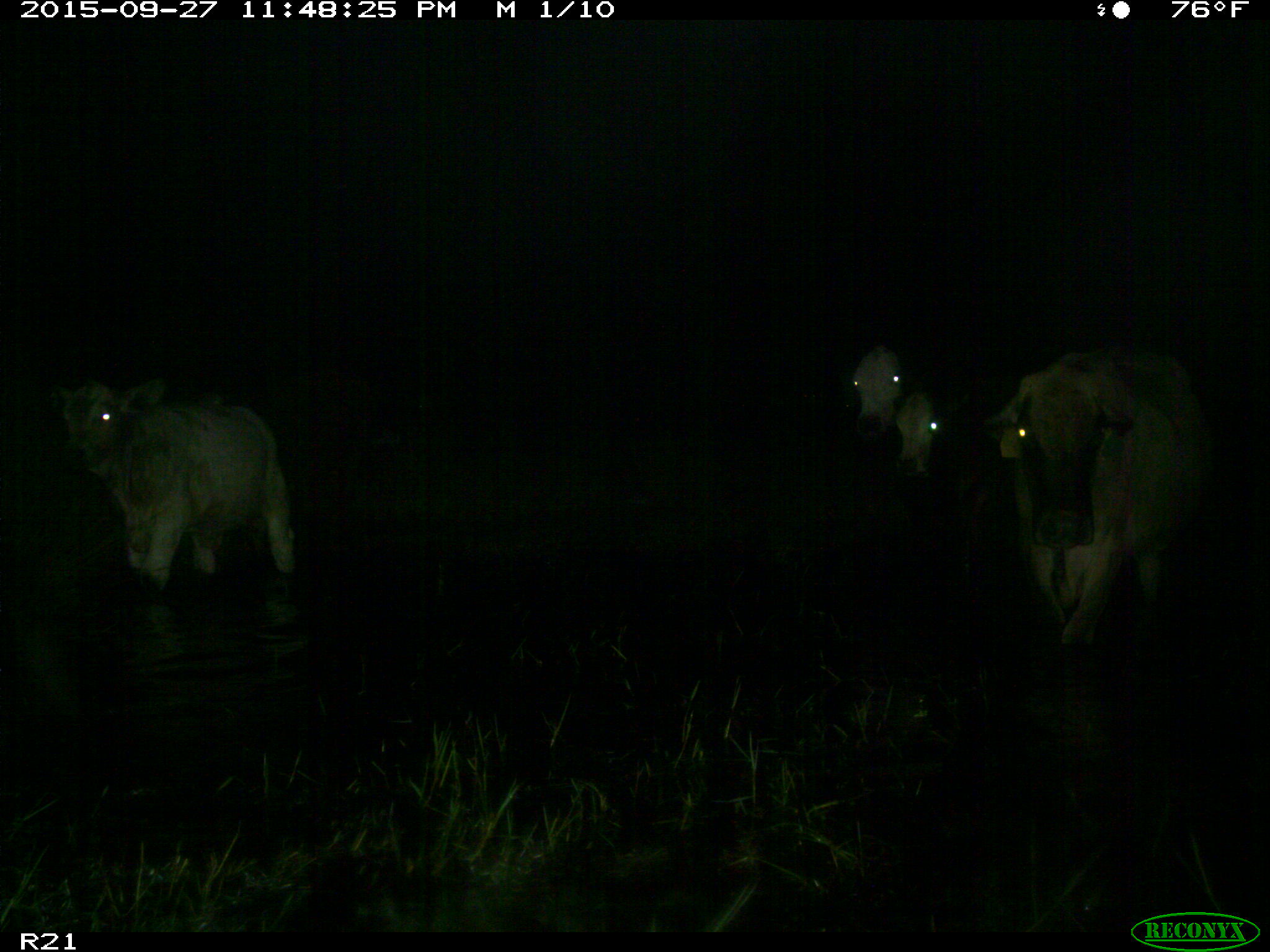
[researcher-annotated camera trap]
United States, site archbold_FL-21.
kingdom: Animalia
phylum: Chordata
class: Mammalia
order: Artiodactyla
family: Bovidae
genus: Bos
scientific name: Bos taurus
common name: domestic cow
Bos taurus (domestic cow).